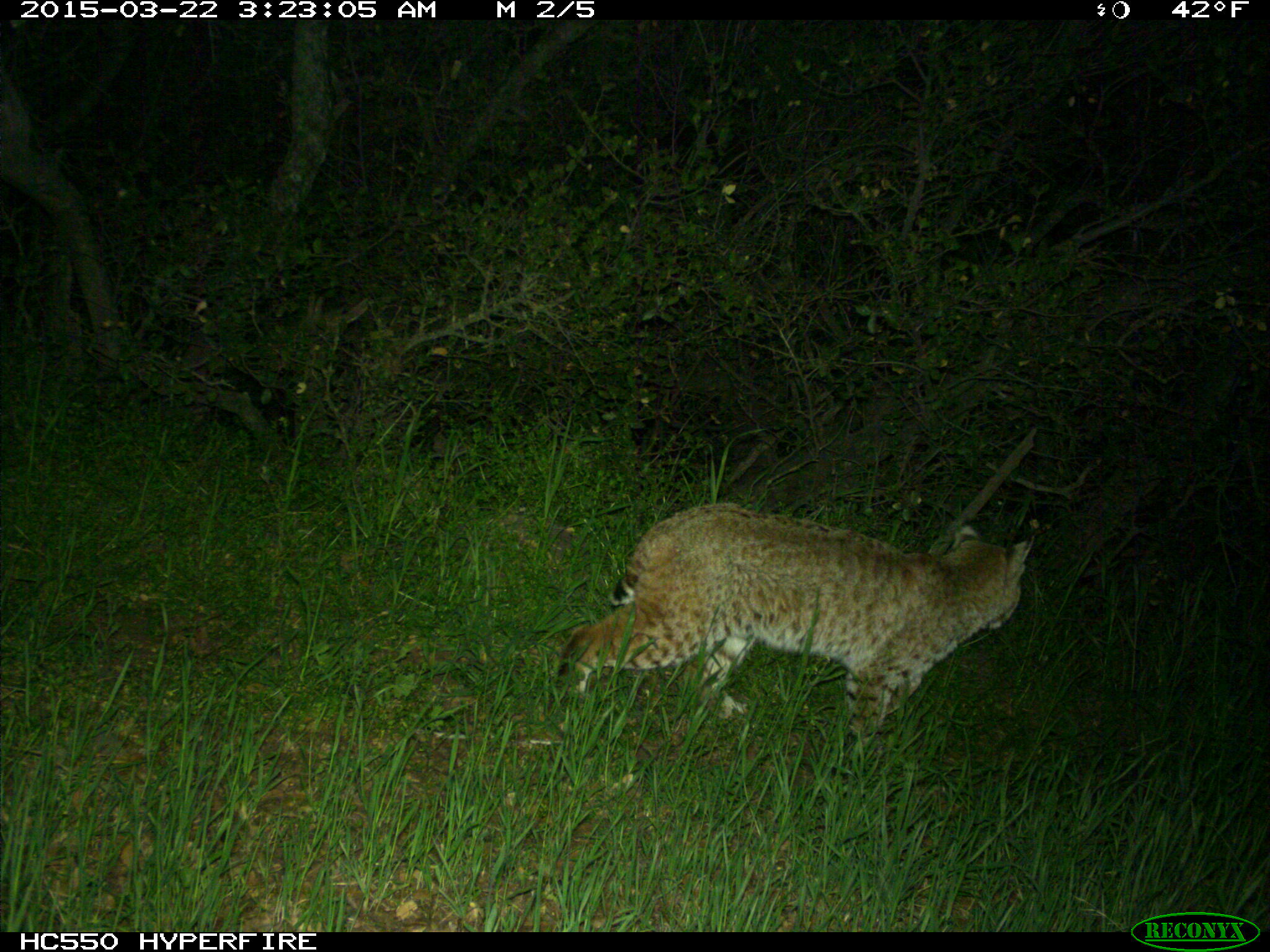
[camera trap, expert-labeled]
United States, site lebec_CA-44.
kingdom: Animalia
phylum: Chordata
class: Mammalia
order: Carnivora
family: Felidae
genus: Lynx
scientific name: Lynx rufus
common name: bobcat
Lynx rufus (bobcat).